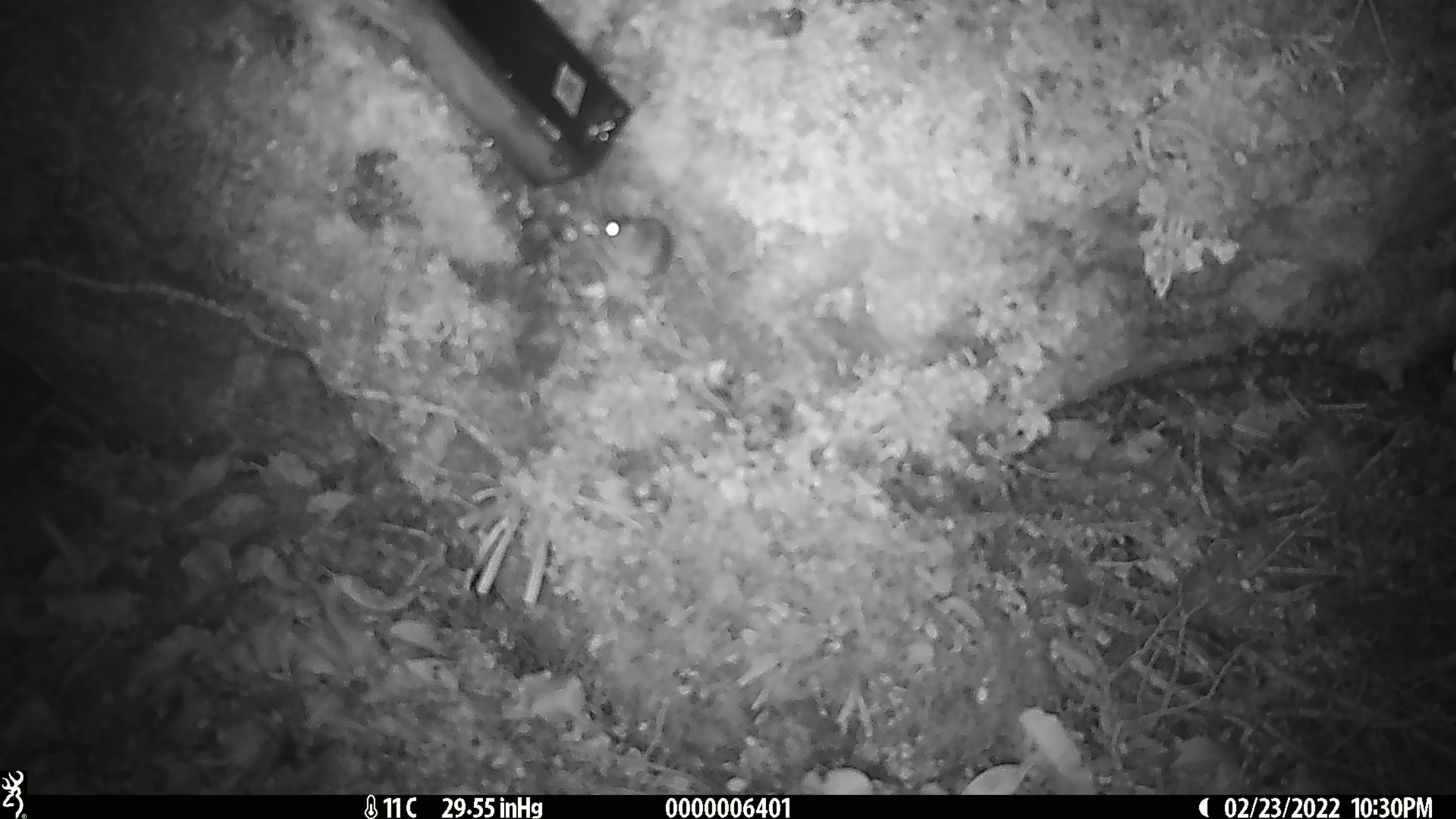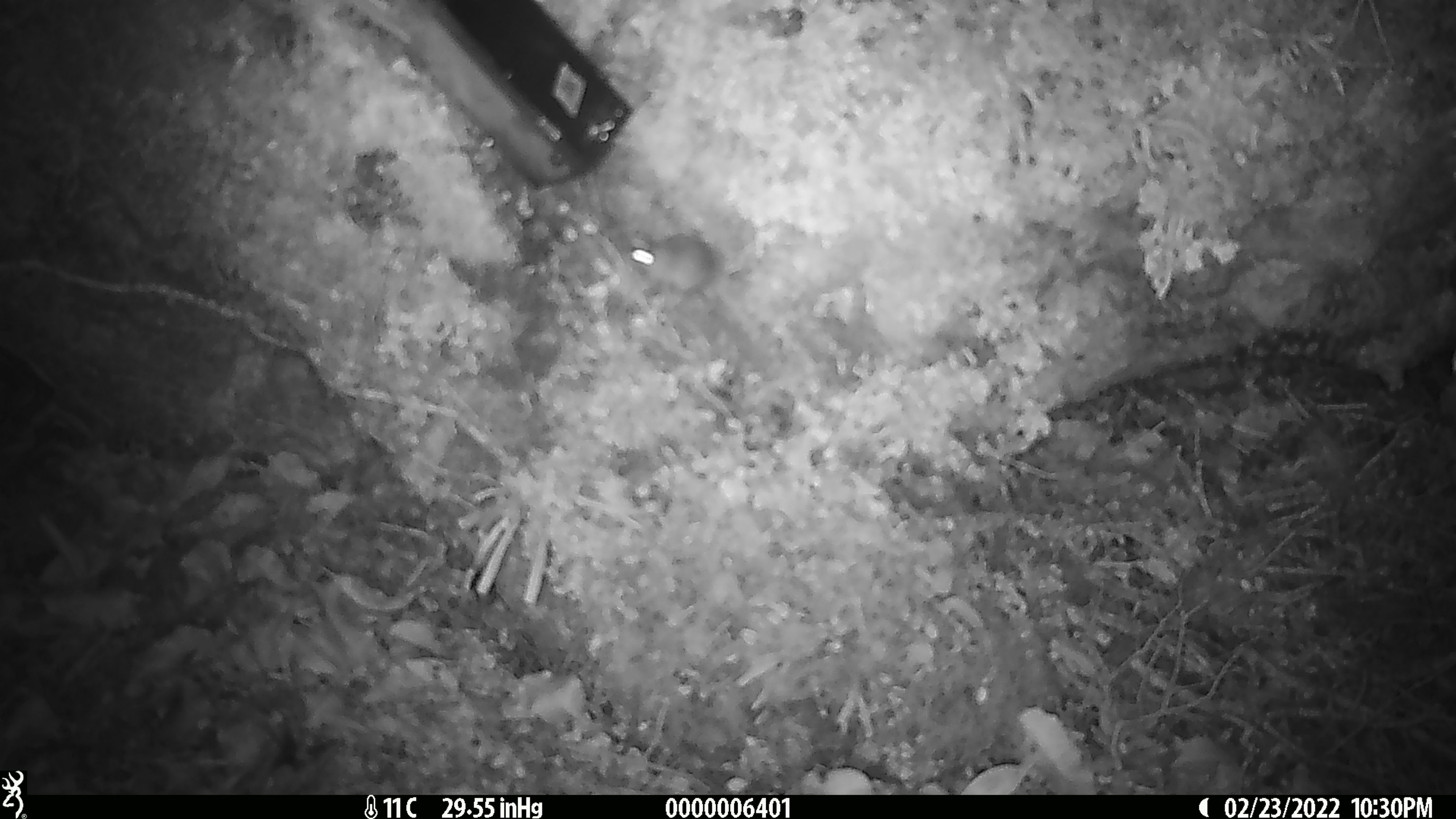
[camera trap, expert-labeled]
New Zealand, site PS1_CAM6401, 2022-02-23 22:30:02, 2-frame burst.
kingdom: Animalia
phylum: Chordata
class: Mammalia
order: Rodentia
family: Muridae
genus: Mus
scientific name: Mus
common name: mouse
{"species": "mouse (Mus)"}